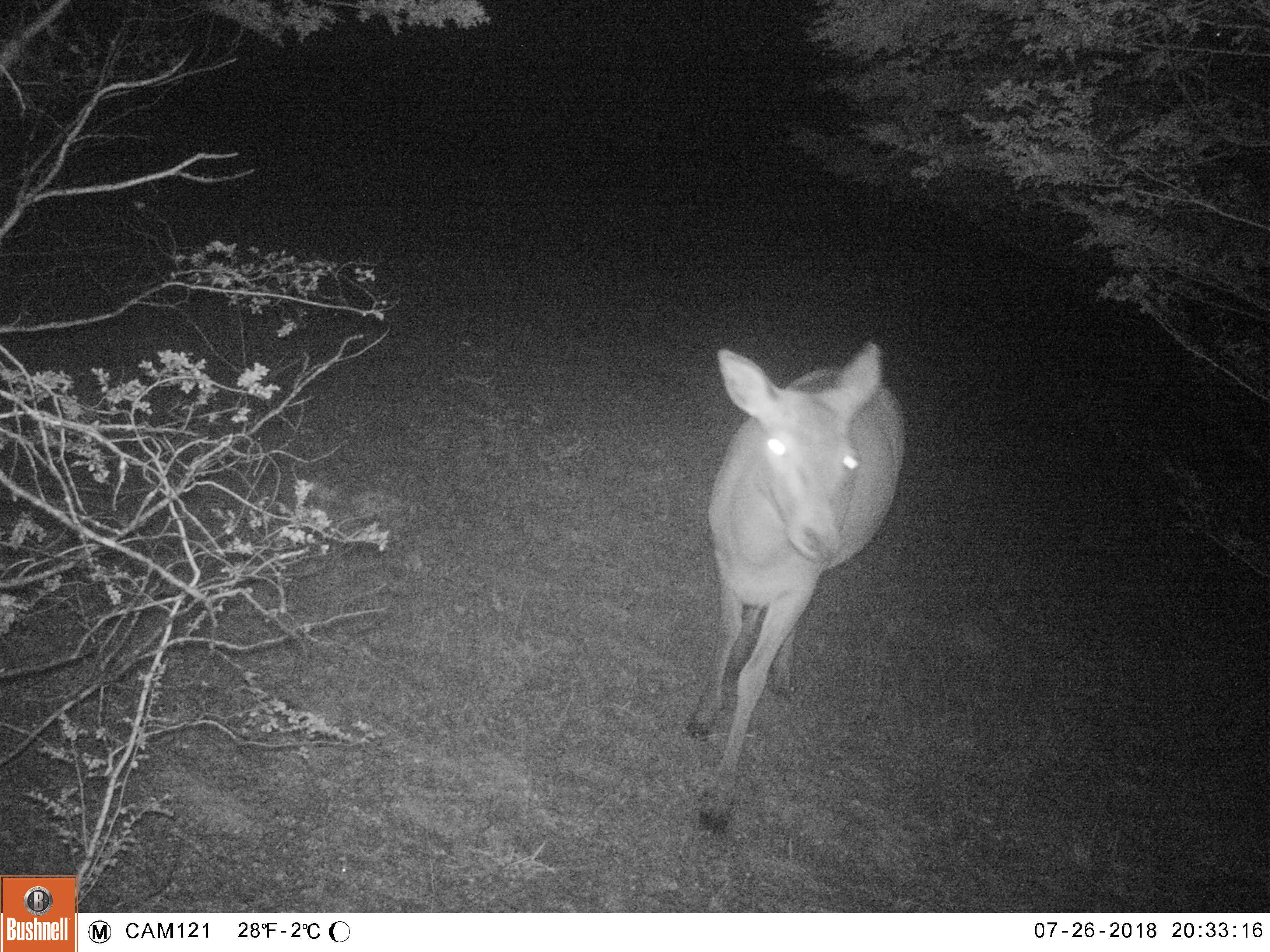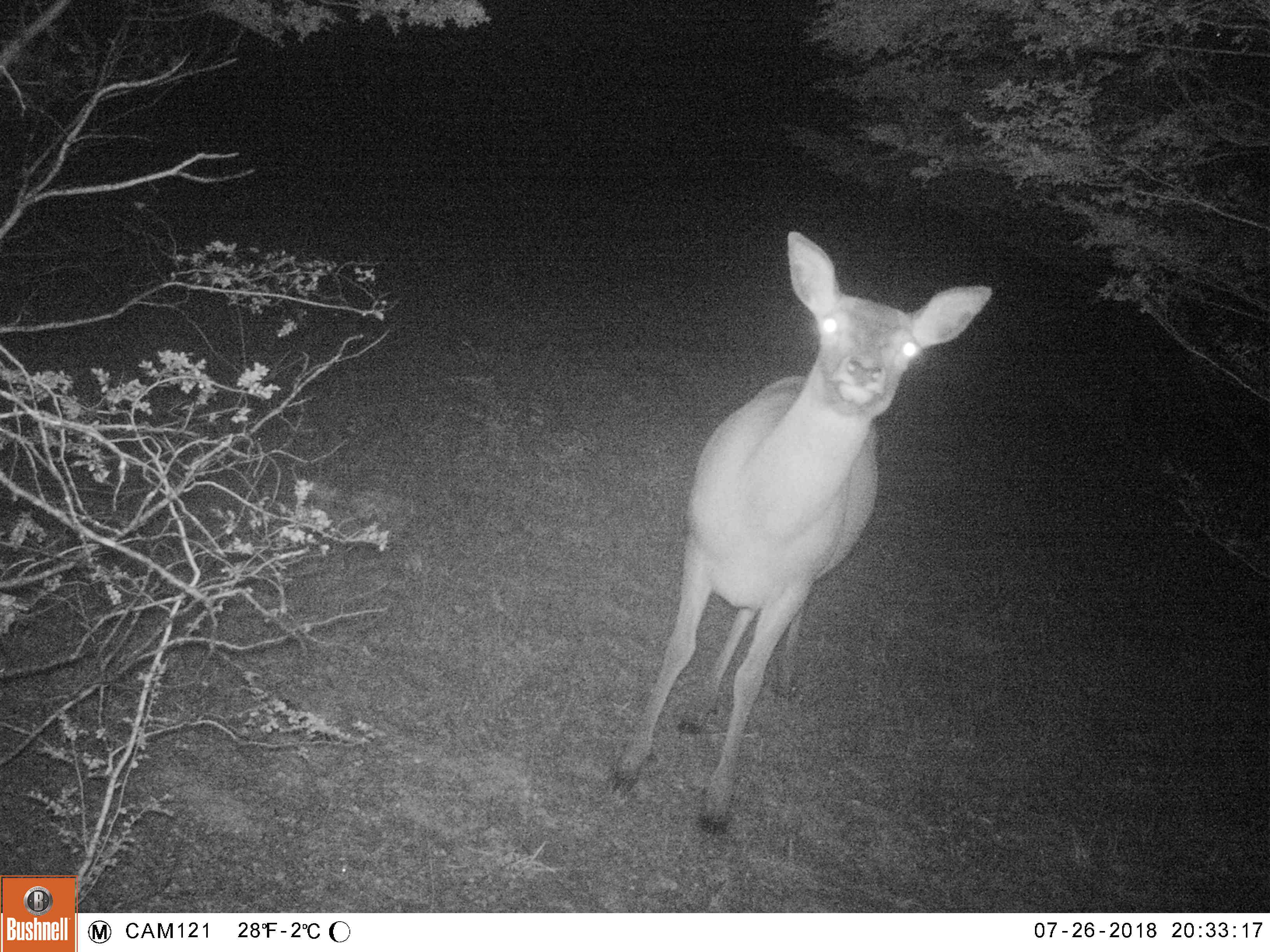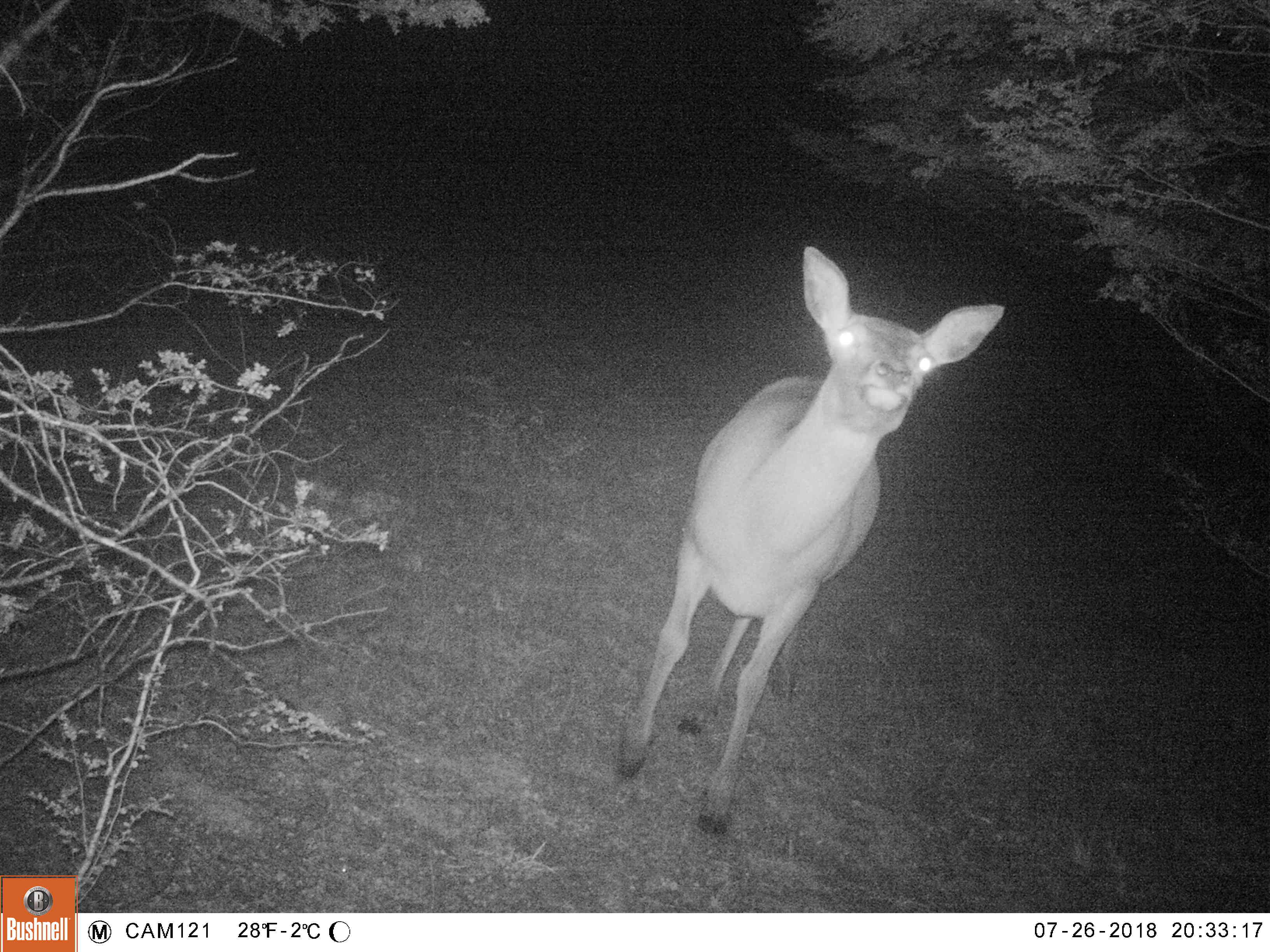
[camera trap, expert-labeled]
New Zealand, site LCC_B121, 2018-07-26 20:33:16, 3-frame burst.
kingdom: Animalia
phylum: Chordata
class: Mammalia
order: Artiodactyla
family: Cervidae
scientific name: Cervidae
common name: deer